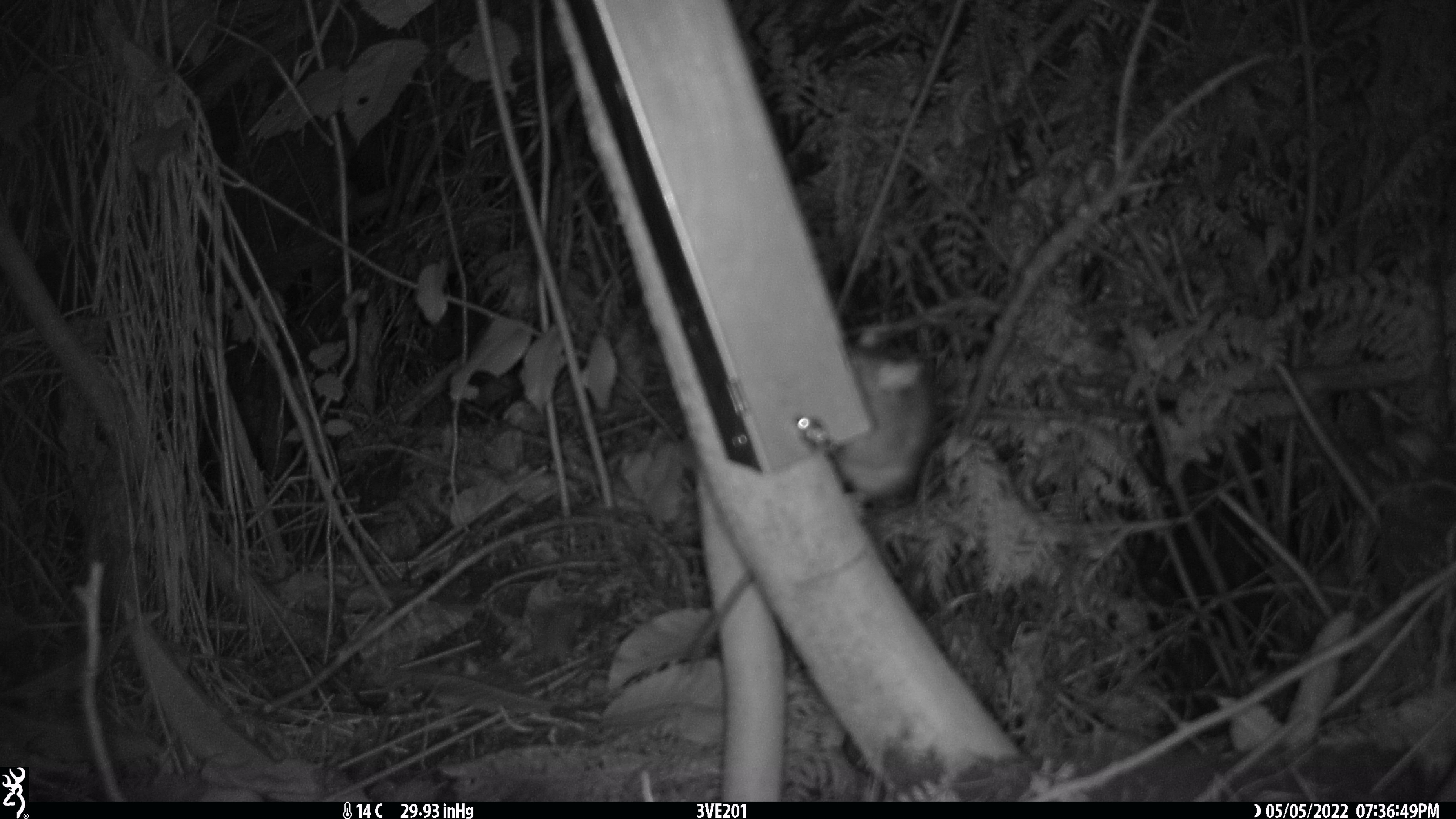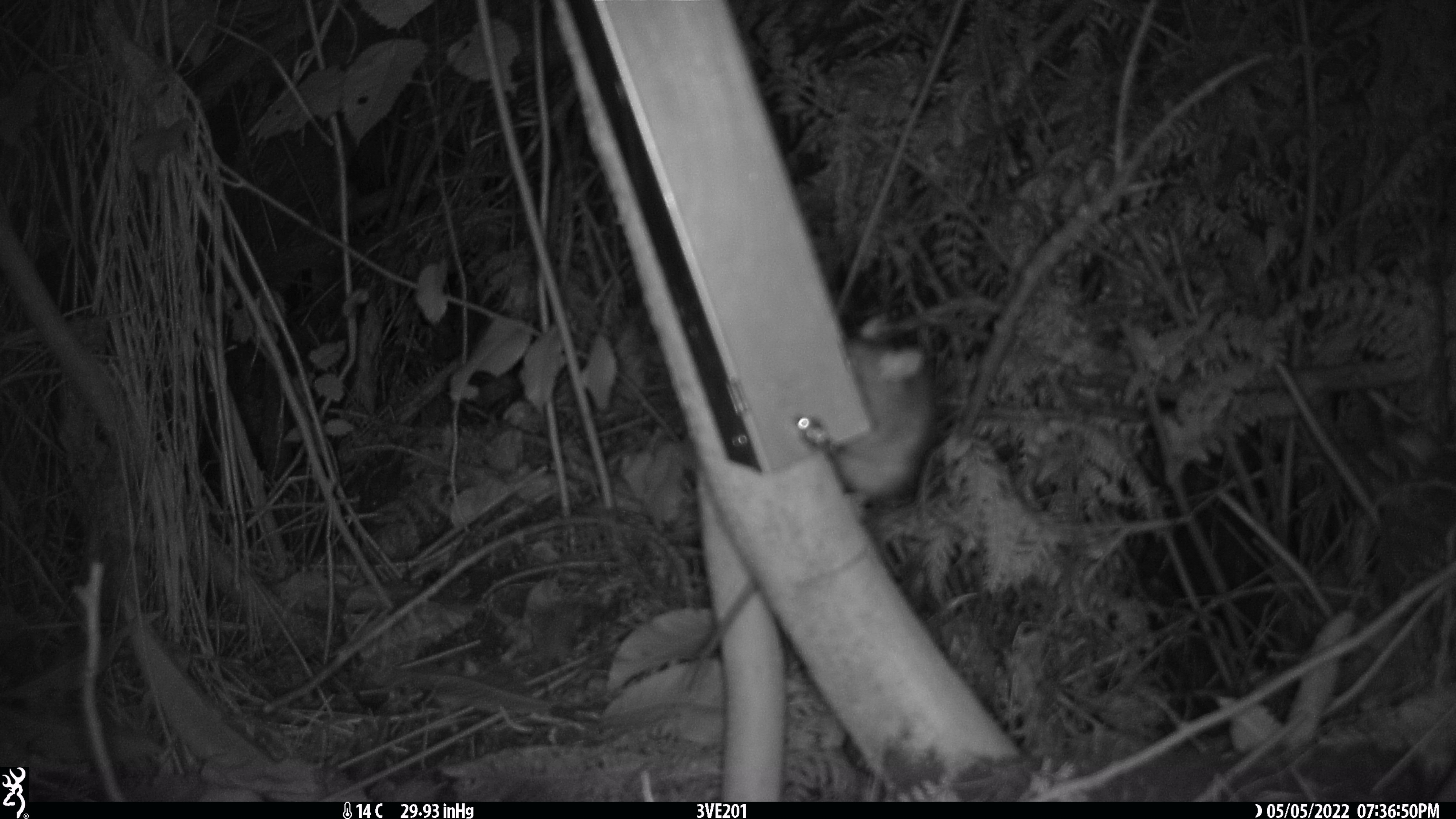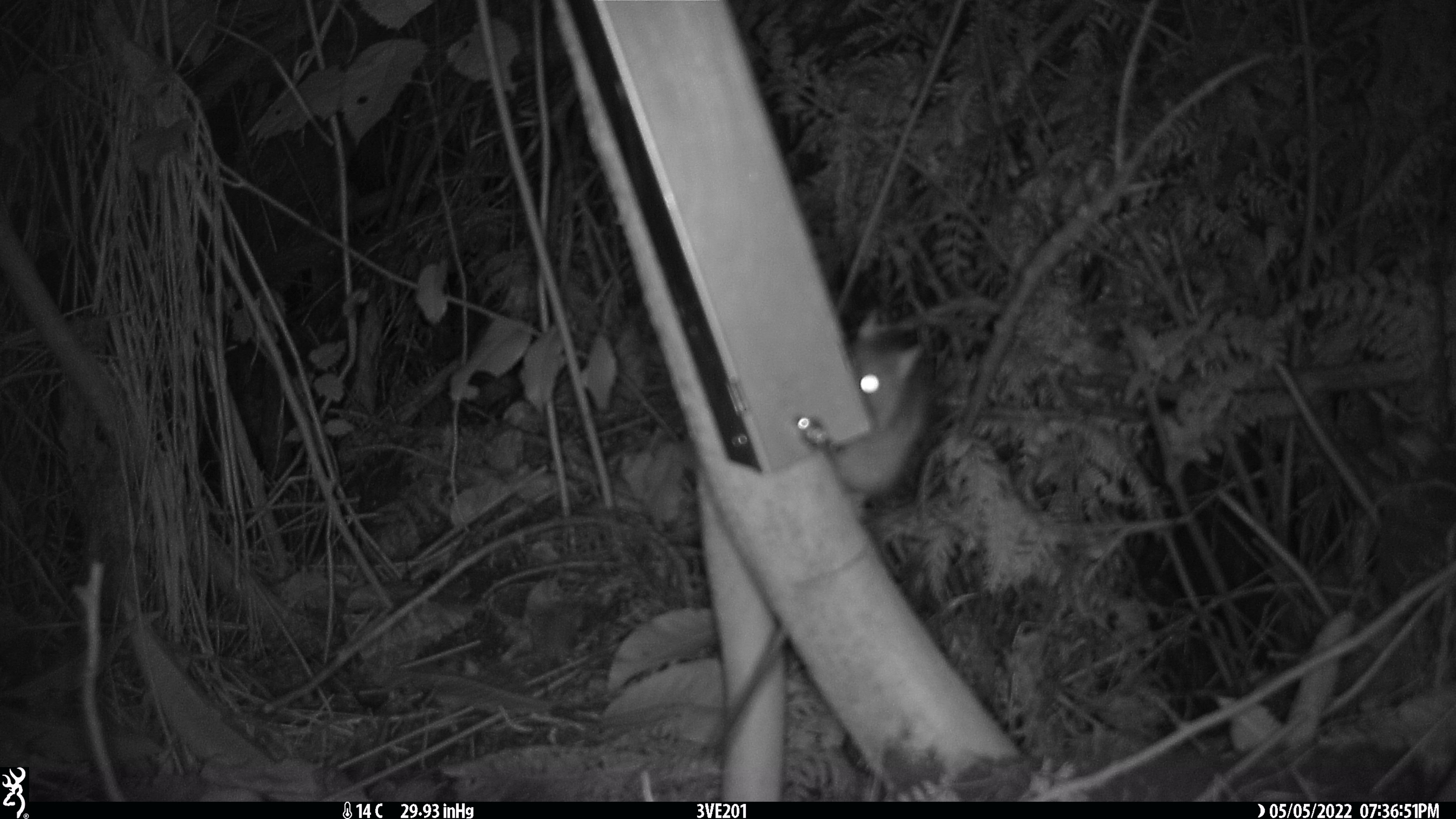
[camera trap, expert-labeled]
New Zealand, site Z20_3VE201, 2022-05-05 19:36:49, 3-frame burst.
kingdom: Animalia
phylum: Chordata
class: Mammalia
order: Rodentia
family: Muridae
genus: Rattus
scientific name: Rattus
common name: rat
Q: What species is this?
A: Rat (Rattus).